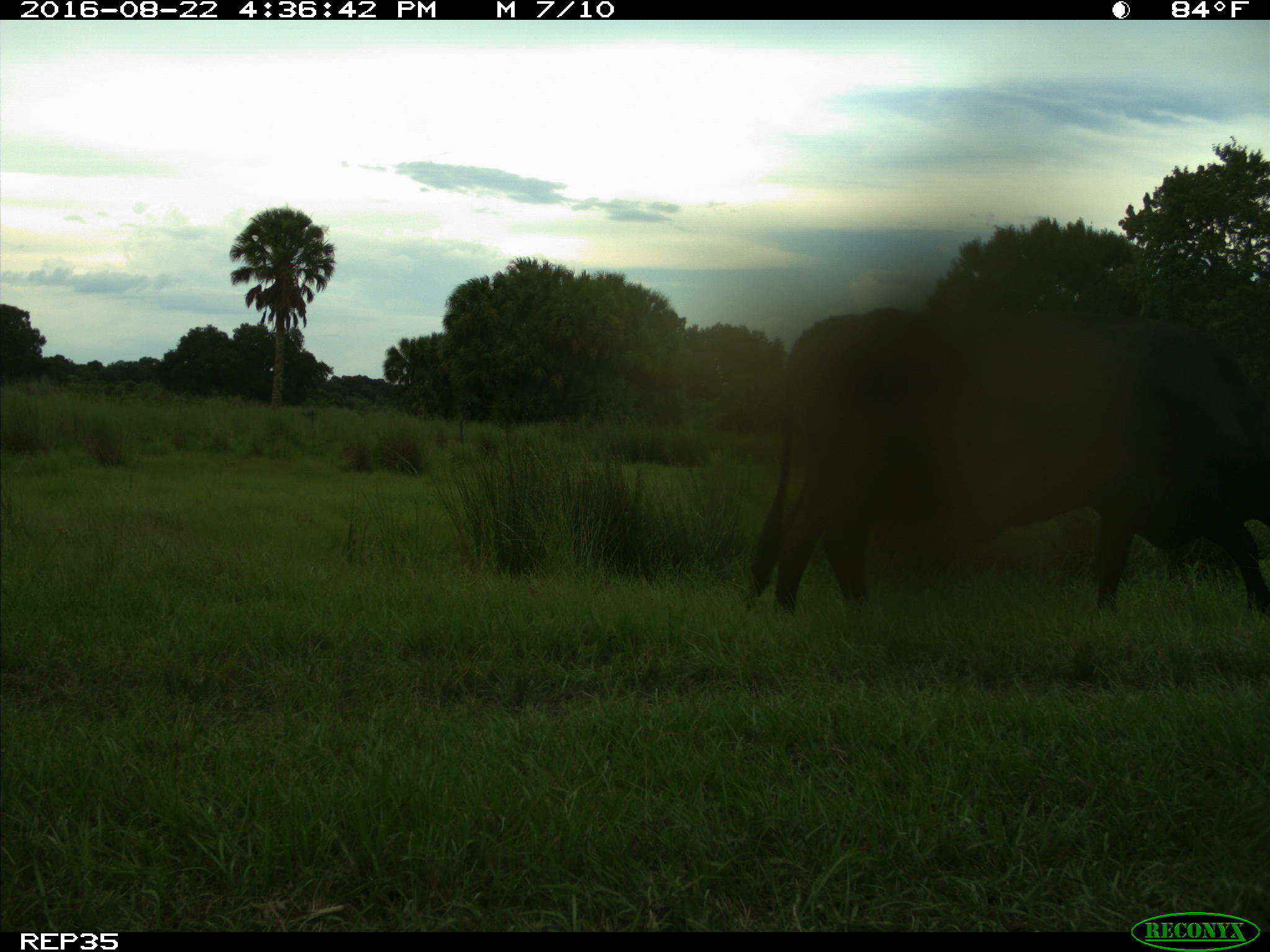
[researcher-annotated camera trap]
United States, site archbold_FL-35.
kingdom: Animalia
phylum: Chordata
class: Mammalia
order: Artiodactyla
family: Bovidae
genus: Bos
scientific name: Bos taurus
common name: domestic cow